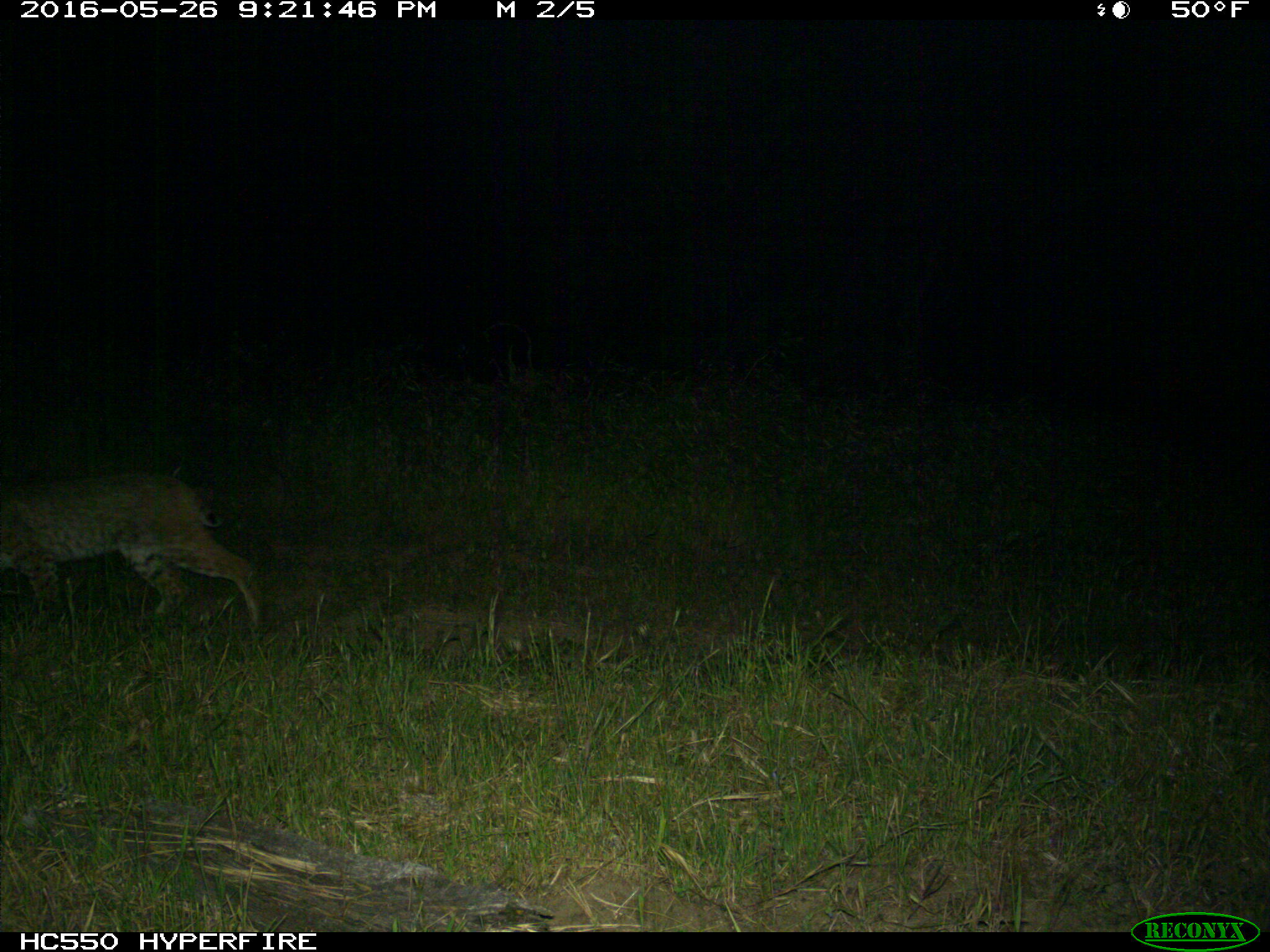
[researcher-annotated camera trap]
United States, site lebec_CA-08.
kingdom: Animalia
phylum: Chordata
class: Mammalia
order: Carnivora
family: Felidae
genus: Lynx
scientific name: Lynx rufus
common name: bobcat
Lynx rufus (bobcat).